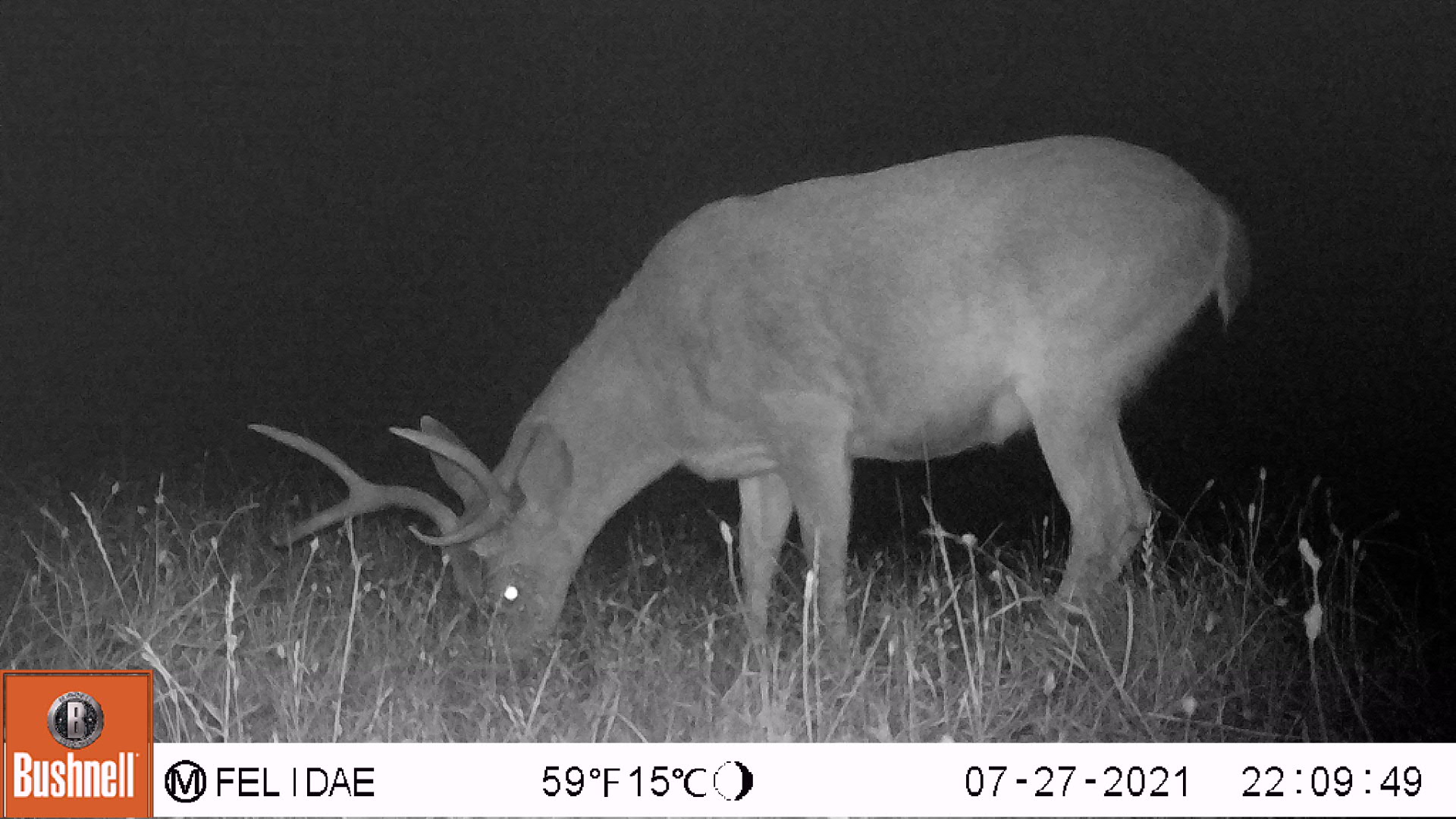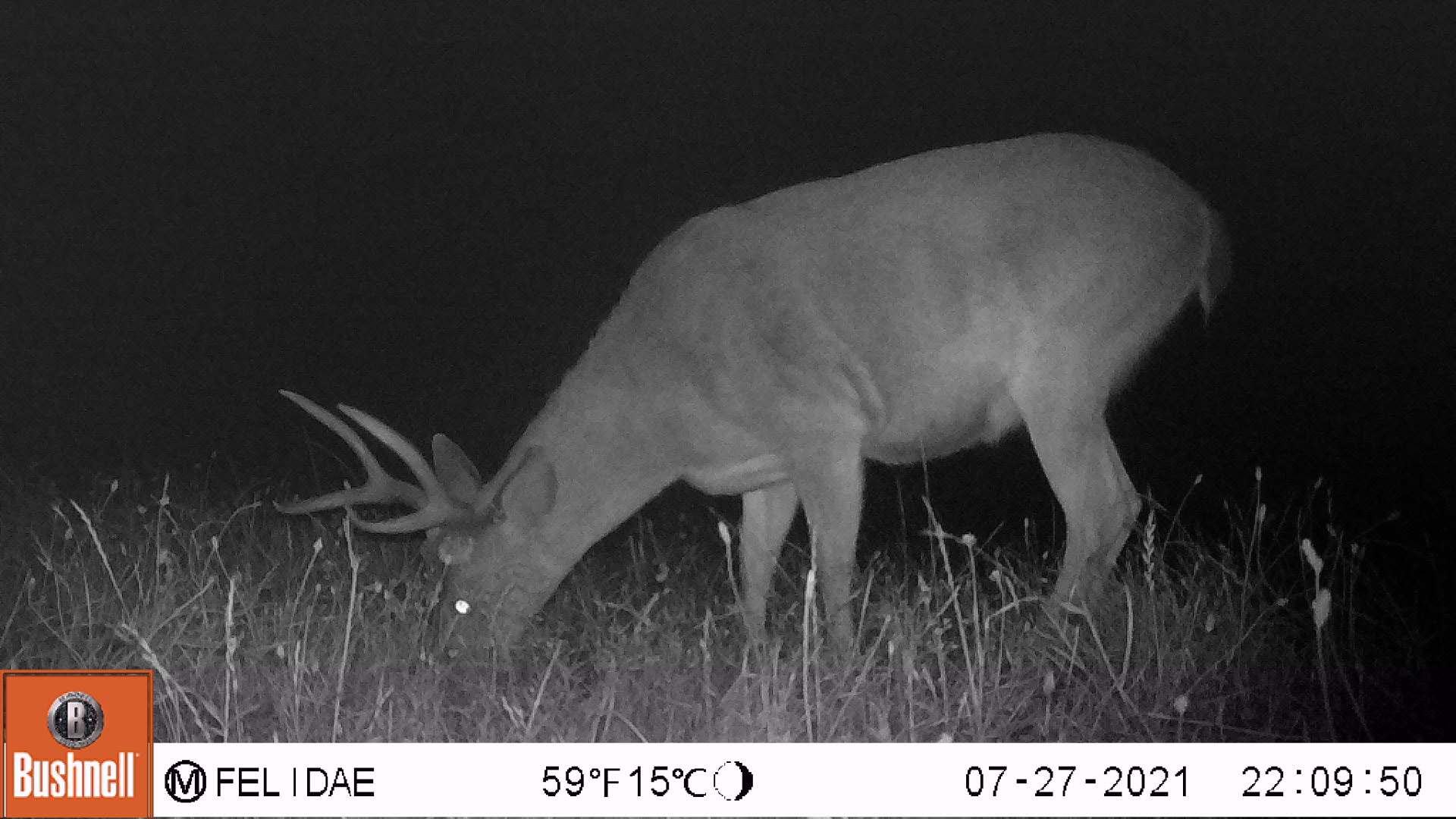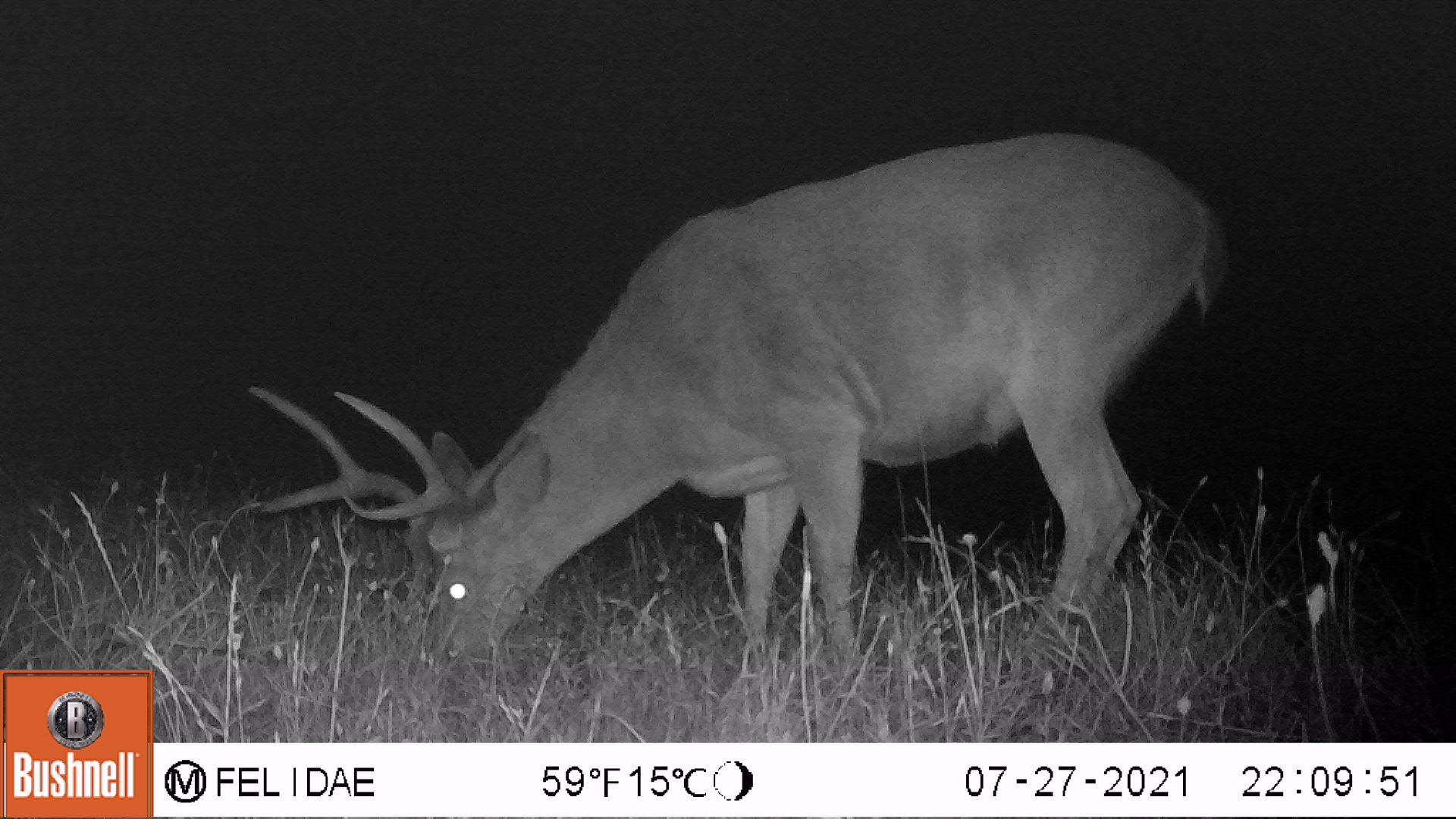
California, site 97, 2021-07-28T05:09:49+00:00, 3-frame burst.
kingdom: Animalia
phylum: Chordata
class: Mammalia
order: Artiodactyla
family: Cervidae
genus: Odocoileus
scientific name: Odocoileus hemionus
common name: mule deer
Mule deer (Odocoileus hemionus).